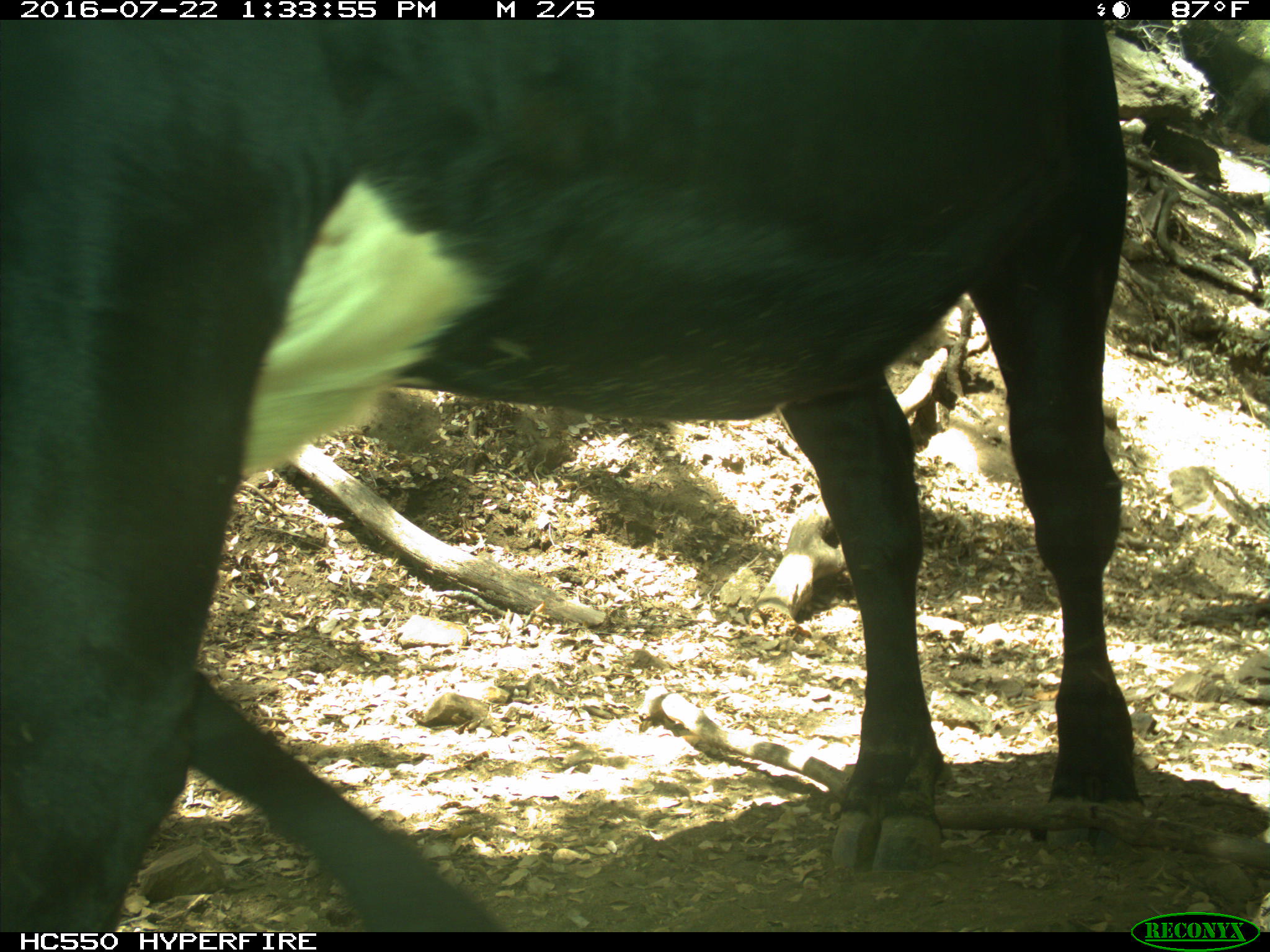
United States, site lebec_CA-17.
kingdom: Animalia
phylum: Chordata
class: Mammalia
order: Artiodactyla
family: Bovidae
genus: Bos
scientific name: Bos taurus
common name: domestic cow